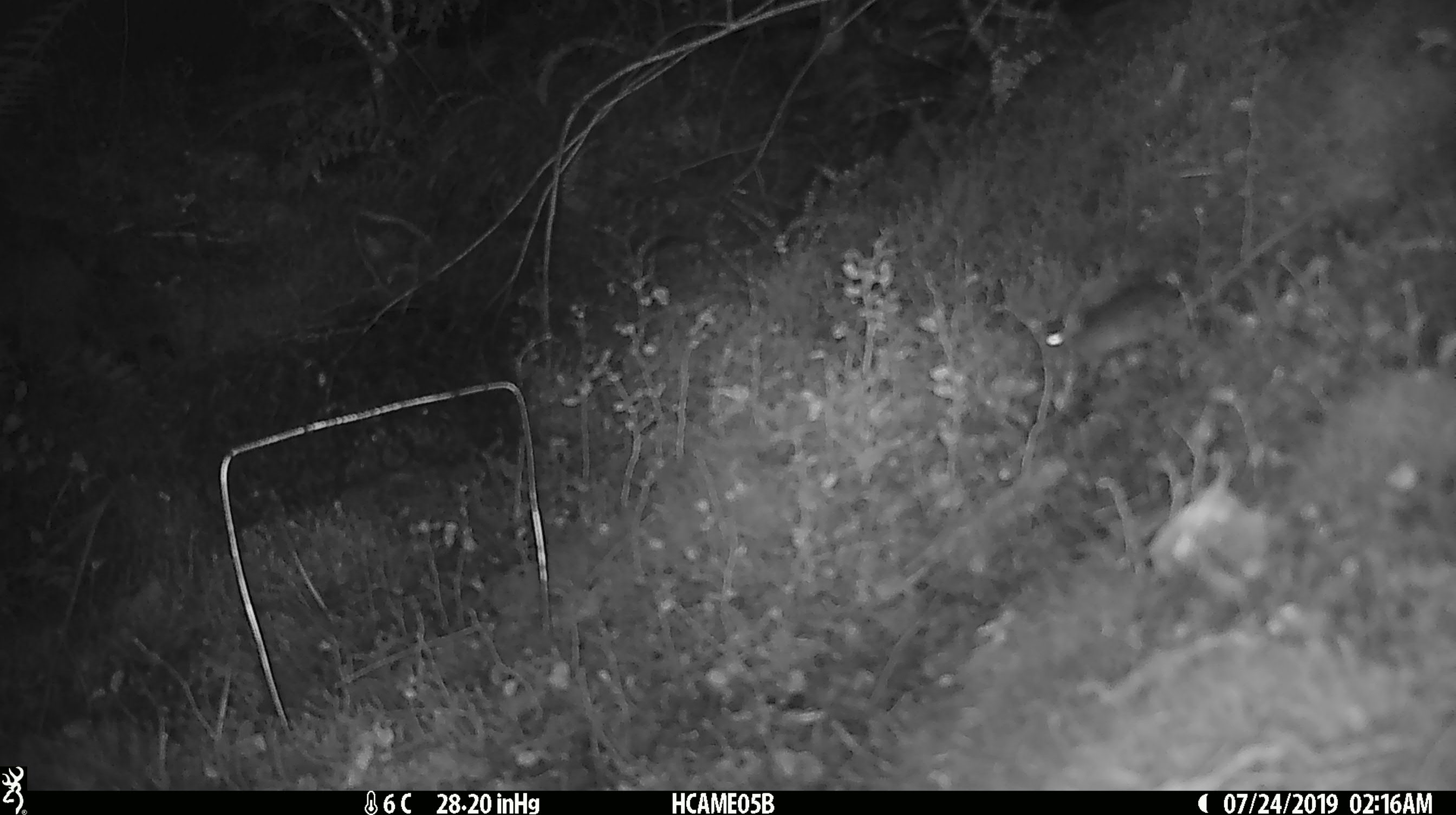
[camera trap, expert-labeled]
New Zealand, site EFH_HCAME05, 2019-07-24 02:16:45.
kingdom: Animalia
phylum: Chordata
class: Mammalia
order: Rodentia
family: Muridae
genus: Mus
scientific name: Mus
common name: mouse